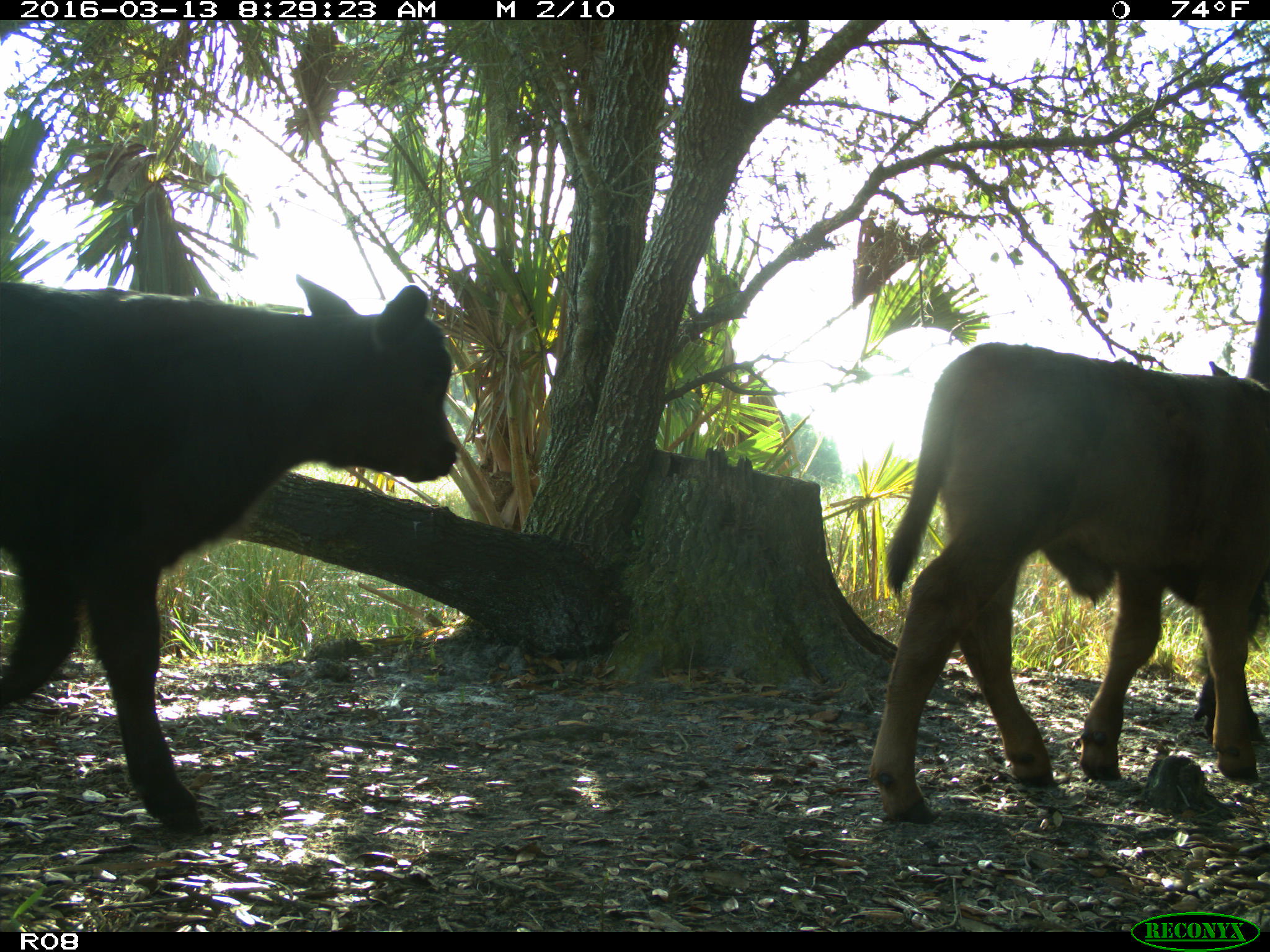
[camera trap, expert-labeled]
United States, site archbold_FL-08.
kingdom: Animalia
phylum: Chordata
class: Mammalia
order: Artiodactyla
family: Bovidae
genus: Bos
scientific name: Bos taurus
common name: domestic cow